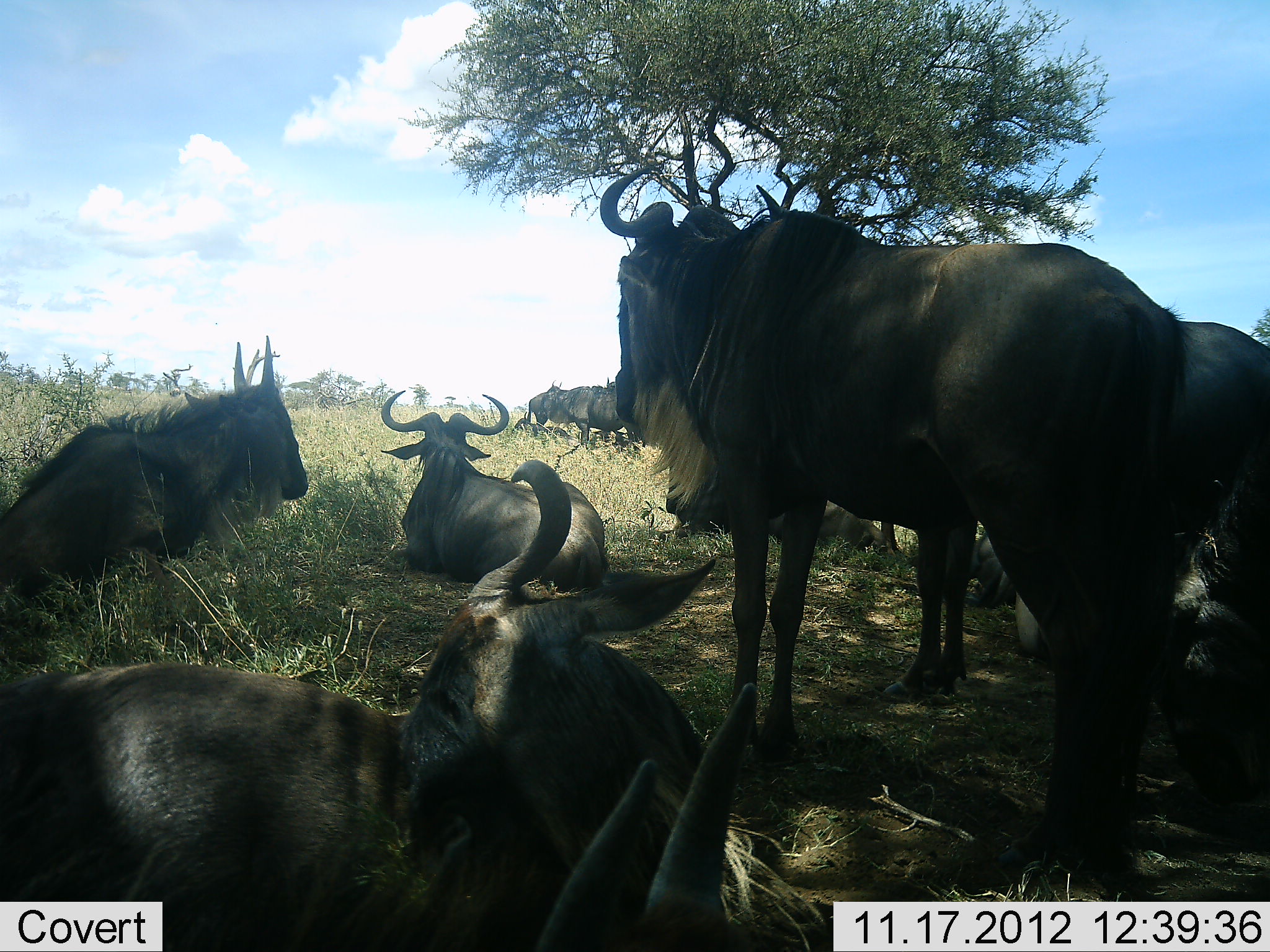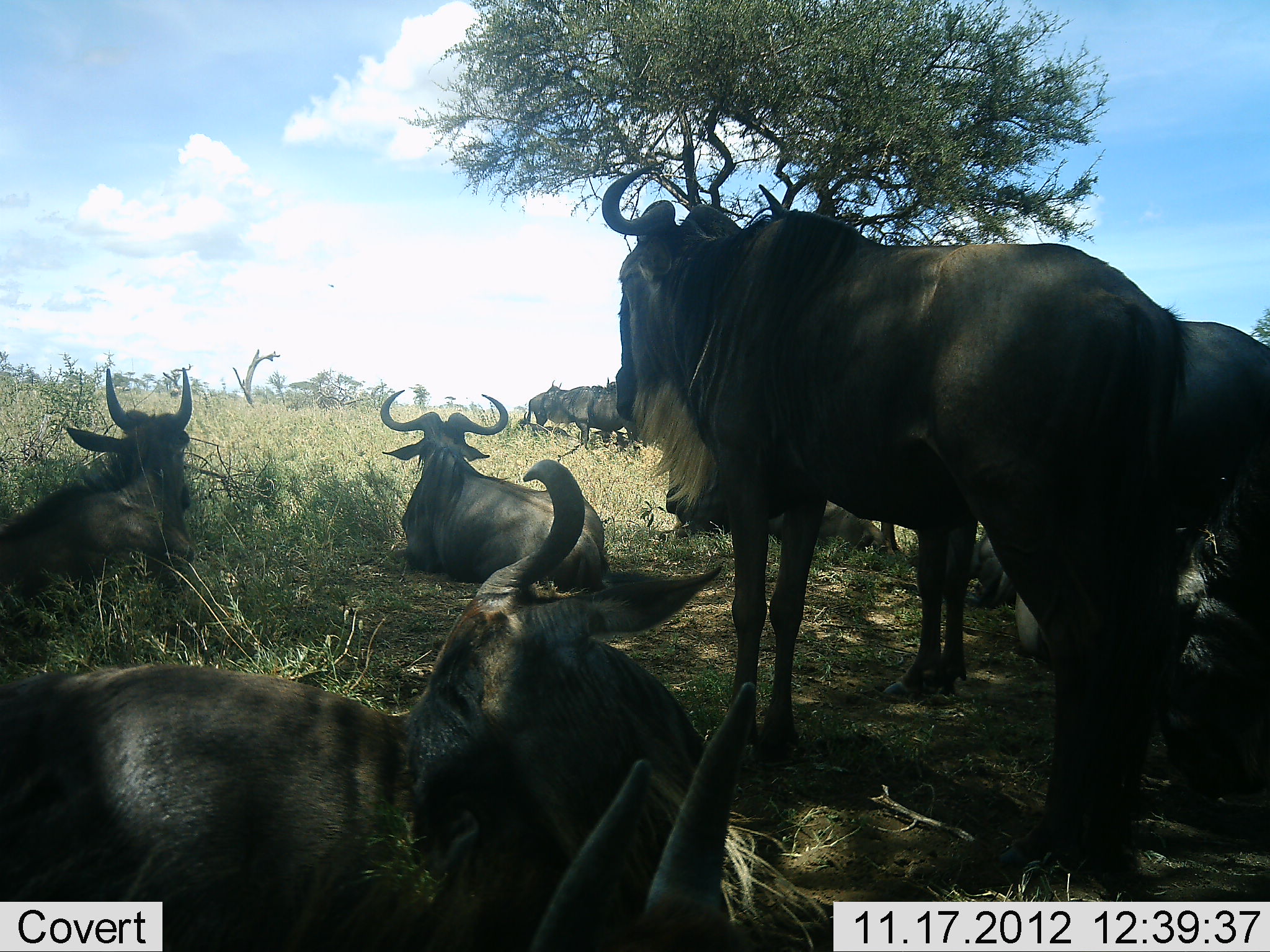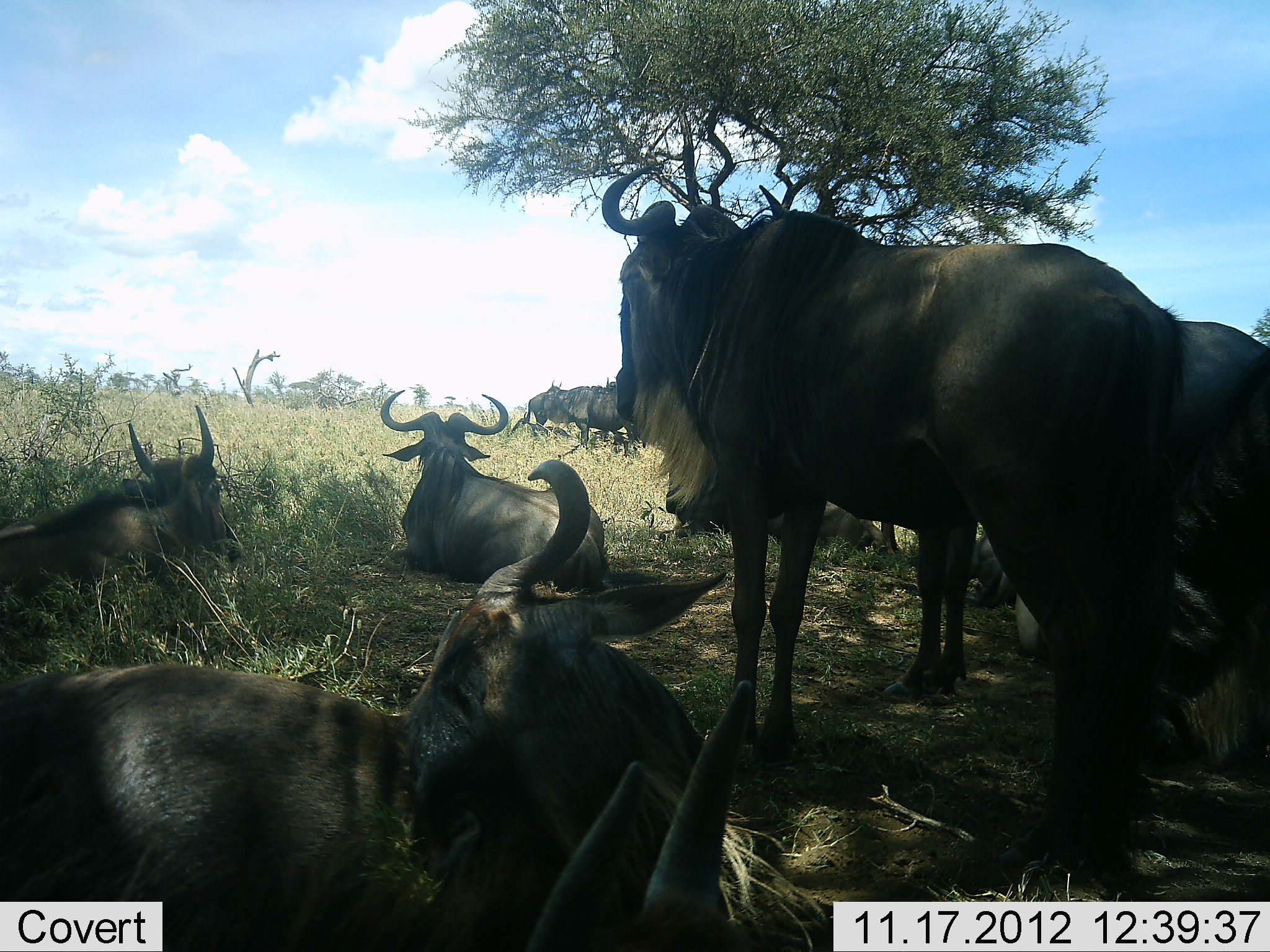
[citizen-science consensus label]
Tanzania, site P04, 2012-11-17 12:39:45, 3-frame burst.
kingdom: Animalia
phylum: Chordata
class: Mammalia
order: Artiodactyla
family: Bovidae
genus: Connochaetes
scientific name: Connochaetes taurinus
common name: blue wildebeest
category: wildebeest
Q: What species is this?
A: Wildebeest (blue wildebeest) (Connochaetes taurinus).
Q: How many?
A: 11-50.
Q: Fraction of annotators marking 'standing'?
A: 80%.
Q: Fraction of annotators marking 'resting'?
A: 90%.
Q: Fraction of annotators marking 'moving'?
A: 0%.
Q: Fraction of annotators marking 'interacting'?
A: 0%.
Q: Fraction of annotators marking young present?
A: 10%.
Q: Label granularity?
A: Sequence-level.